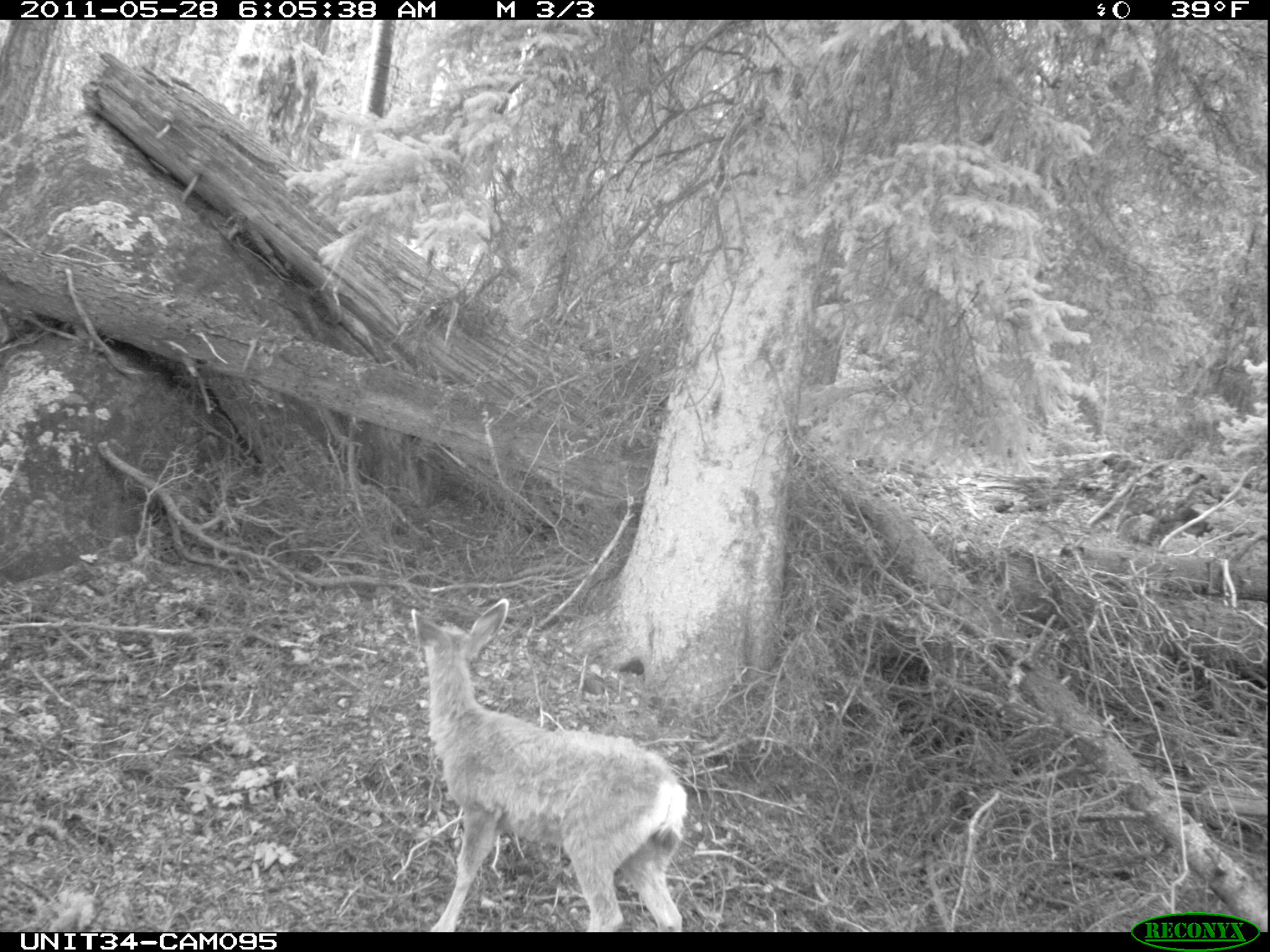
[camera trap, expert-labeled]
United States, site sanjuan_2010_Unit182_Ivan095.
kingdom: Animalia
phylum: Chordata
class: Mammalia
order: Artiodactyla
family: Cervidae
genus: Odocoileus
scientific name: Odocoileus hemionus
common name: mule deer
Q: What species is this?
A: Odocoileus hemionus (mule deer).